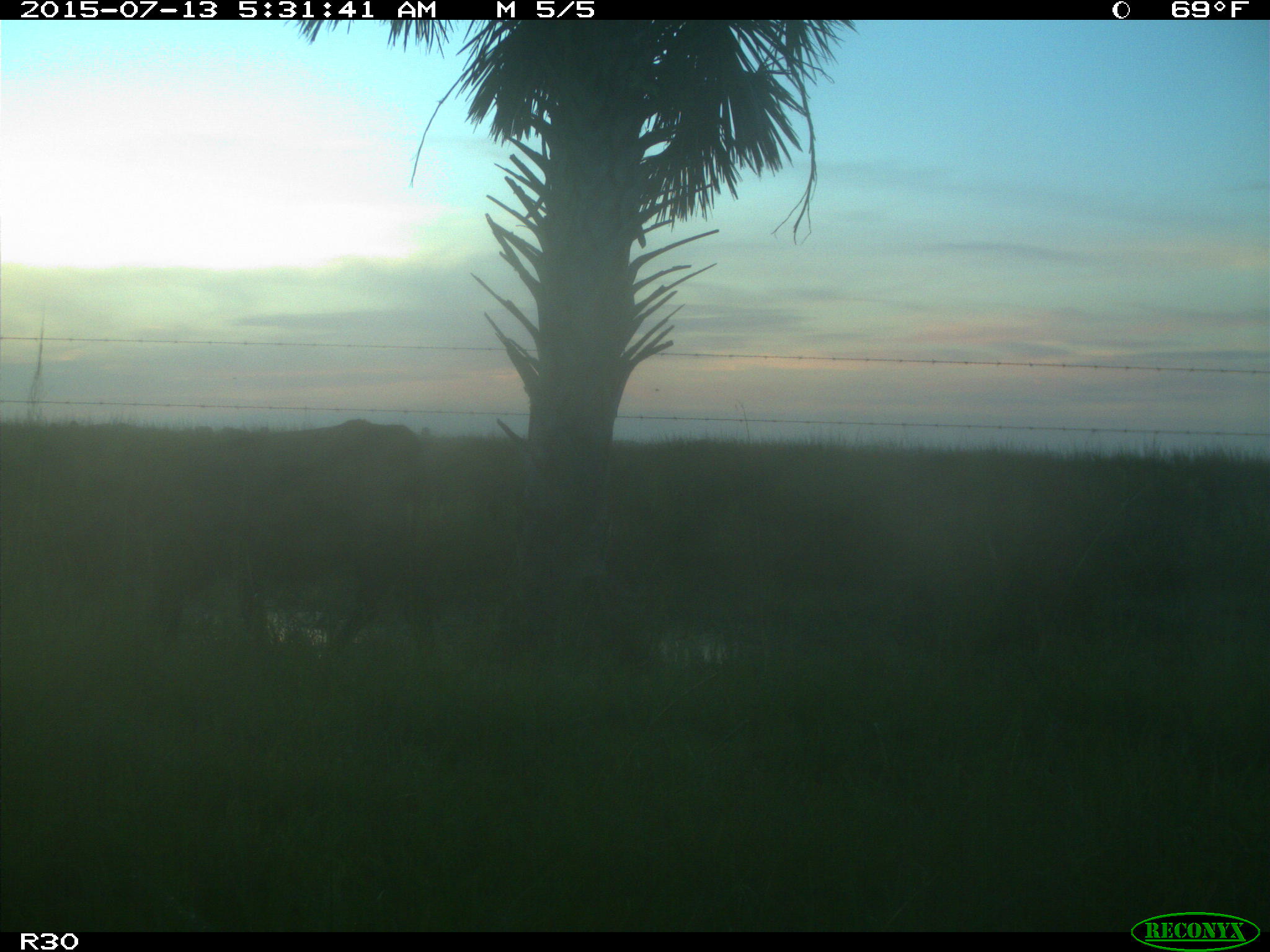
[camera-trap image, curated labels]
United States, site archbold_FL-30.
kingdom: Animalia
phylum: Chordata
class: Mammalia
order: Artiodactyla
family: Bovidae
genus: Bos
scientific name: Bos taurus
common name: domestic cow